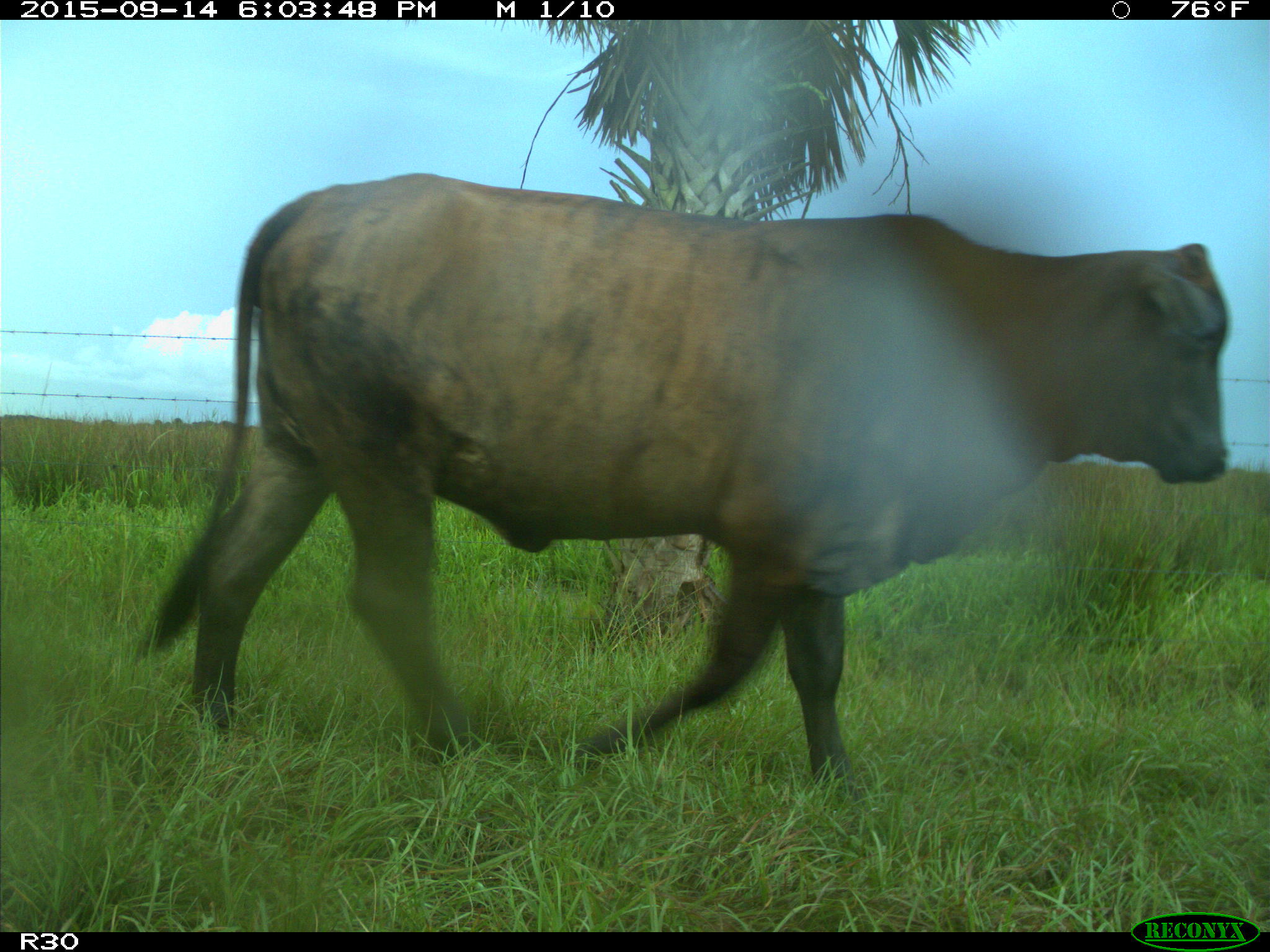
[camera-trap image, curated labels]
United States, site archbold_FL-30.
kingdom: Animalia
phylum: Chordata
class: Mammalia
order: Artiodactyla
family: Bovidae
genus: Bos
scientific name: Bos taurus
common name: domestic cow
Bos taurus (domestic cow).